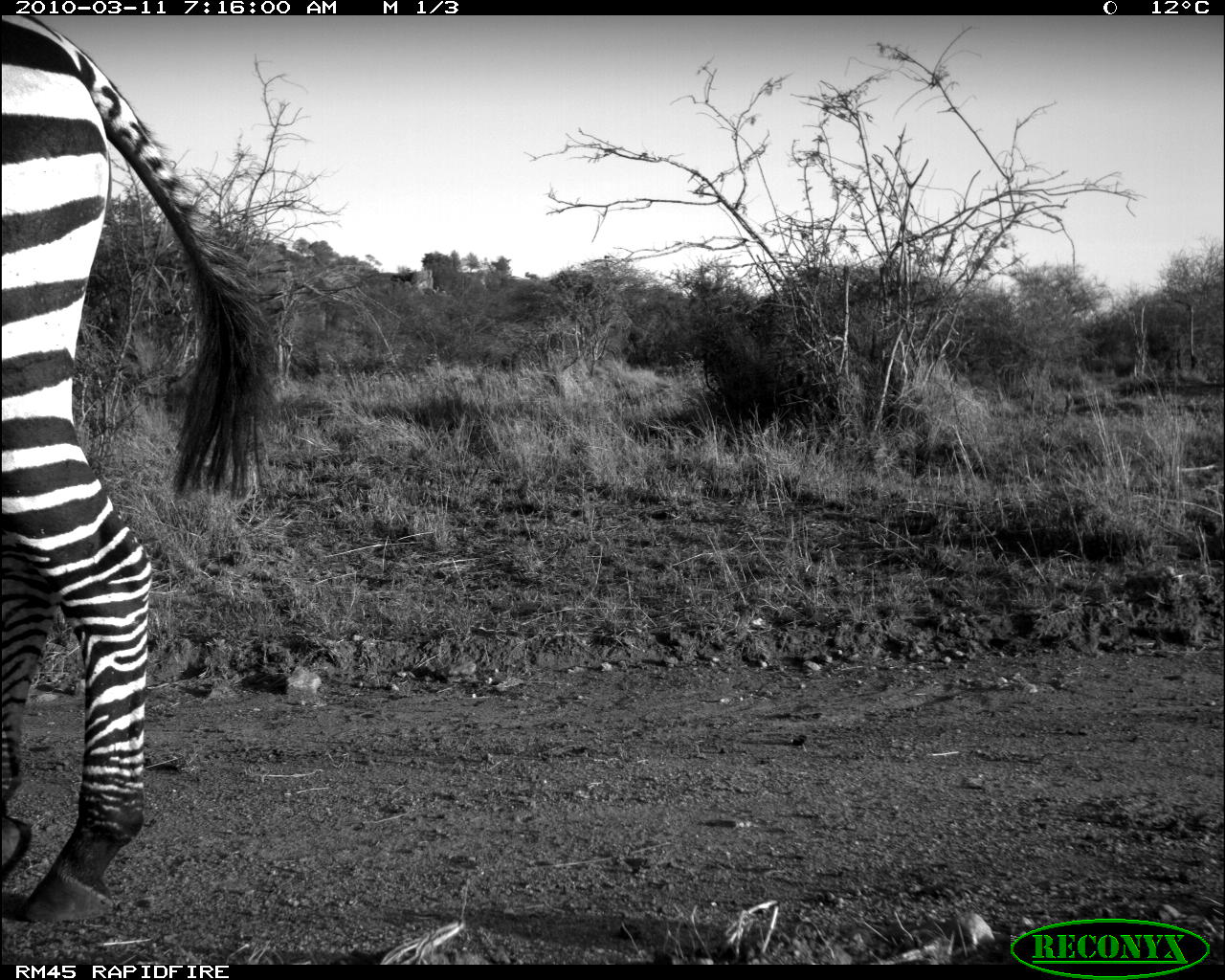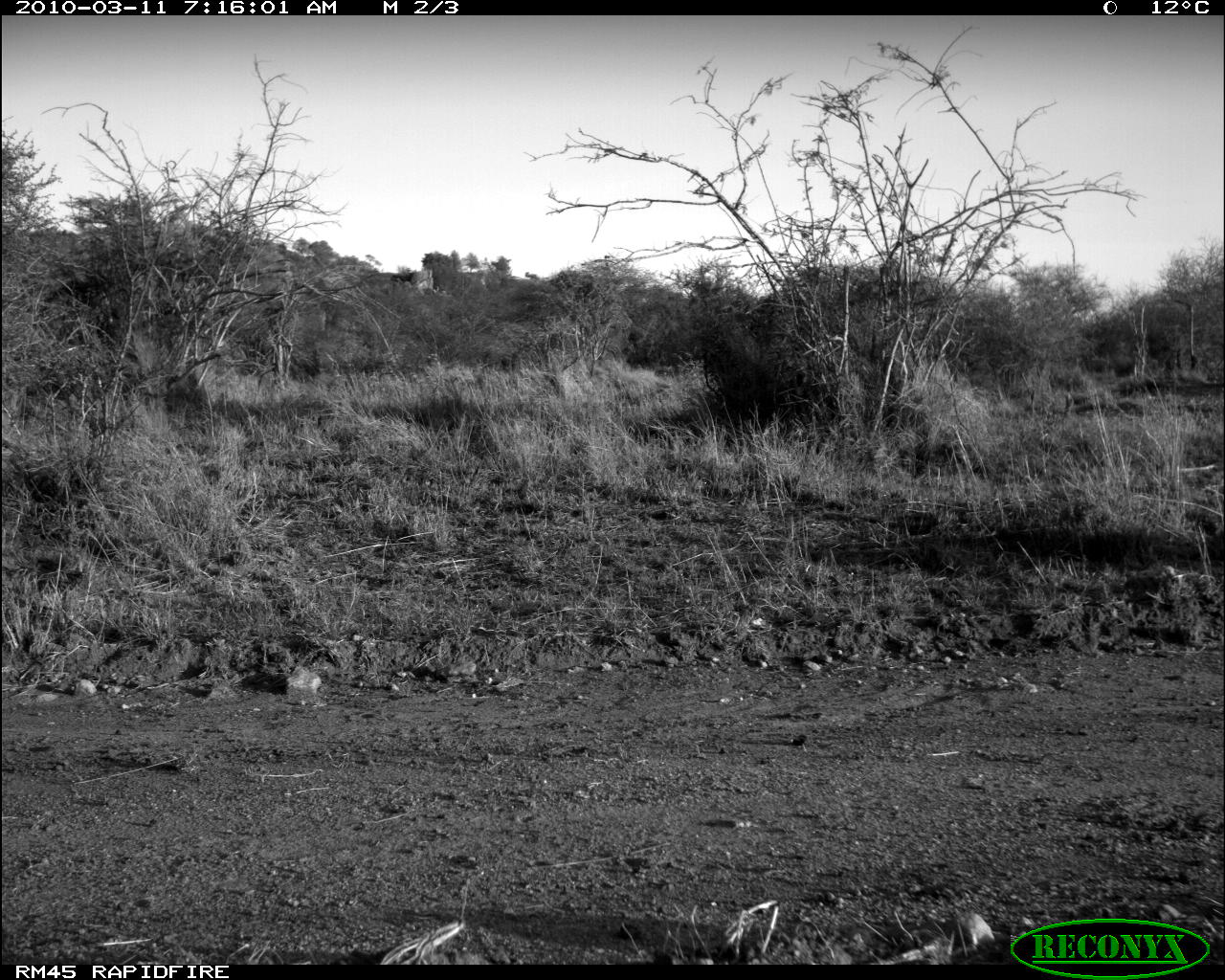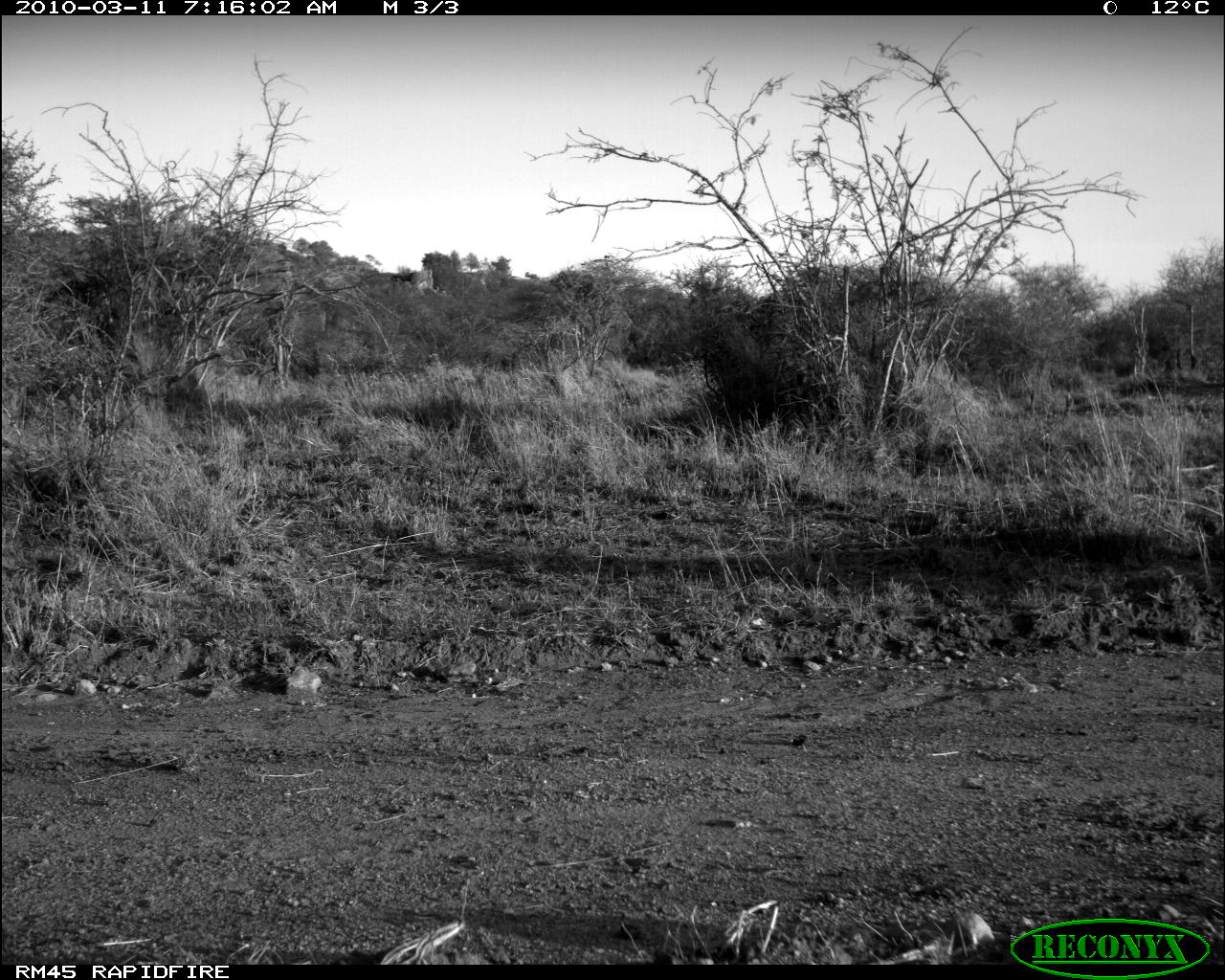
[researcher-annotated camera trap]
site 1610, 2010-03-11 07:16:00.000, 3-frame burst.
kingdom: Animalia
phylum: Chordata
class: Mammalia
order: Perissodactyla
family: Equidae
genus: Equus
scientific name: Equus quagga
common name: plains zebra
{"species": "Equus quagga (plains zebra)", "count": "1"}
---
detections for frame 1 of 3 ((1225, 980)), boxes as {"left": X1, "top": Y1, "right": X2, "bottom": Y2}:
equus quagga: {"left": 1, "top": 16, "right": 270, "bottom": 921}